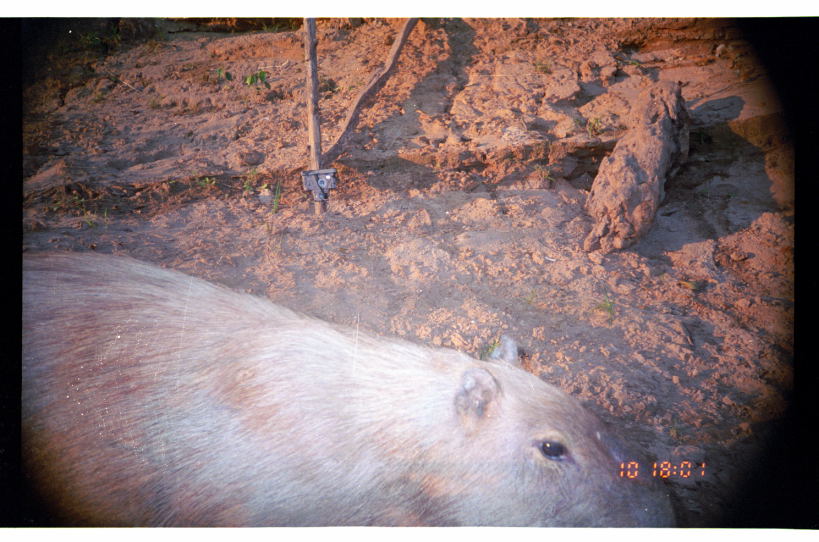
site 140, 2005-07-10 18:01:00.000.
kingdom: Animalia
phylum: Chordata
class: Mammalia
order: Rodentia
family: Caviidae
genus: Hydrochoerus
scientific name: Hydrochoerus hydrochaeris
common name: capybara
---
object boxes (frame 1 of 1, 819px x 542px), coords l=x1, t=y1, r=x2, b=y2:
hydrochoerus hydrochaeris: l=21, t=246, r=687, b=526